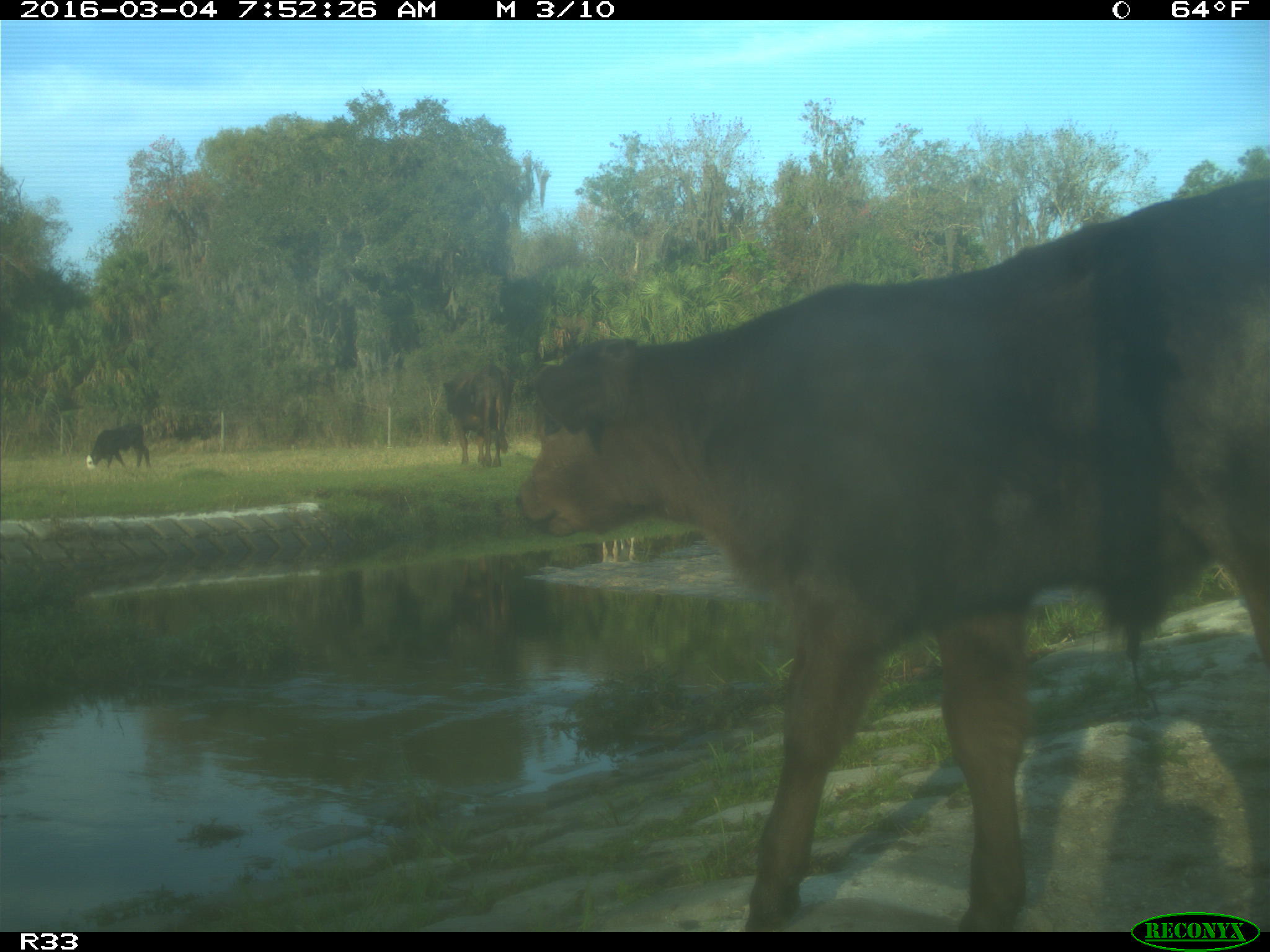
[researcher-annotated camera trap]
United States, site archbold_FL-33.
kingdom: Animalia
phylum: Chordata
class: Mammalia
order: Artiodactyla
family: Bovidae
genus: Bos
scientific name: Bos taurus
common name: domestic cow